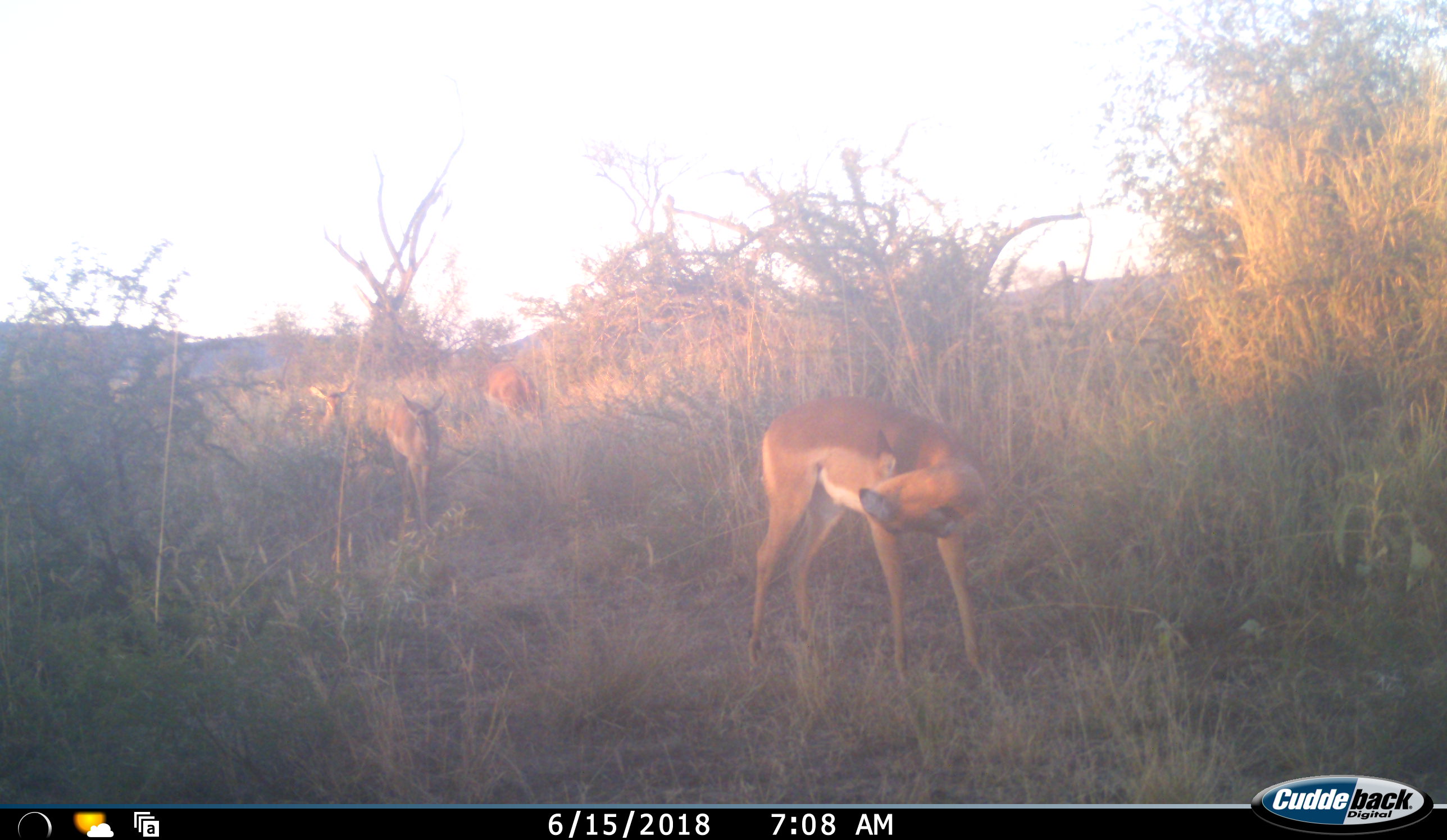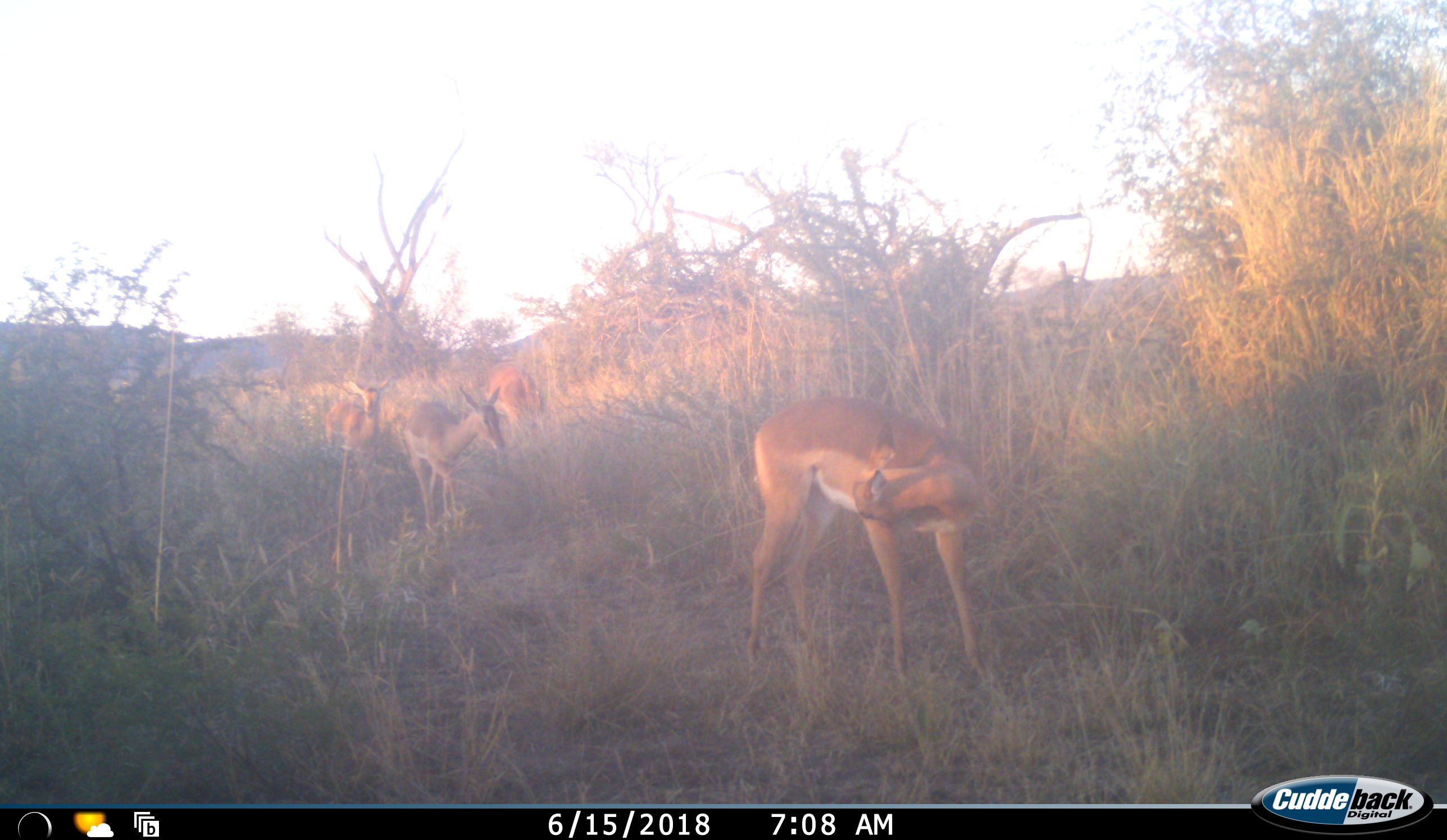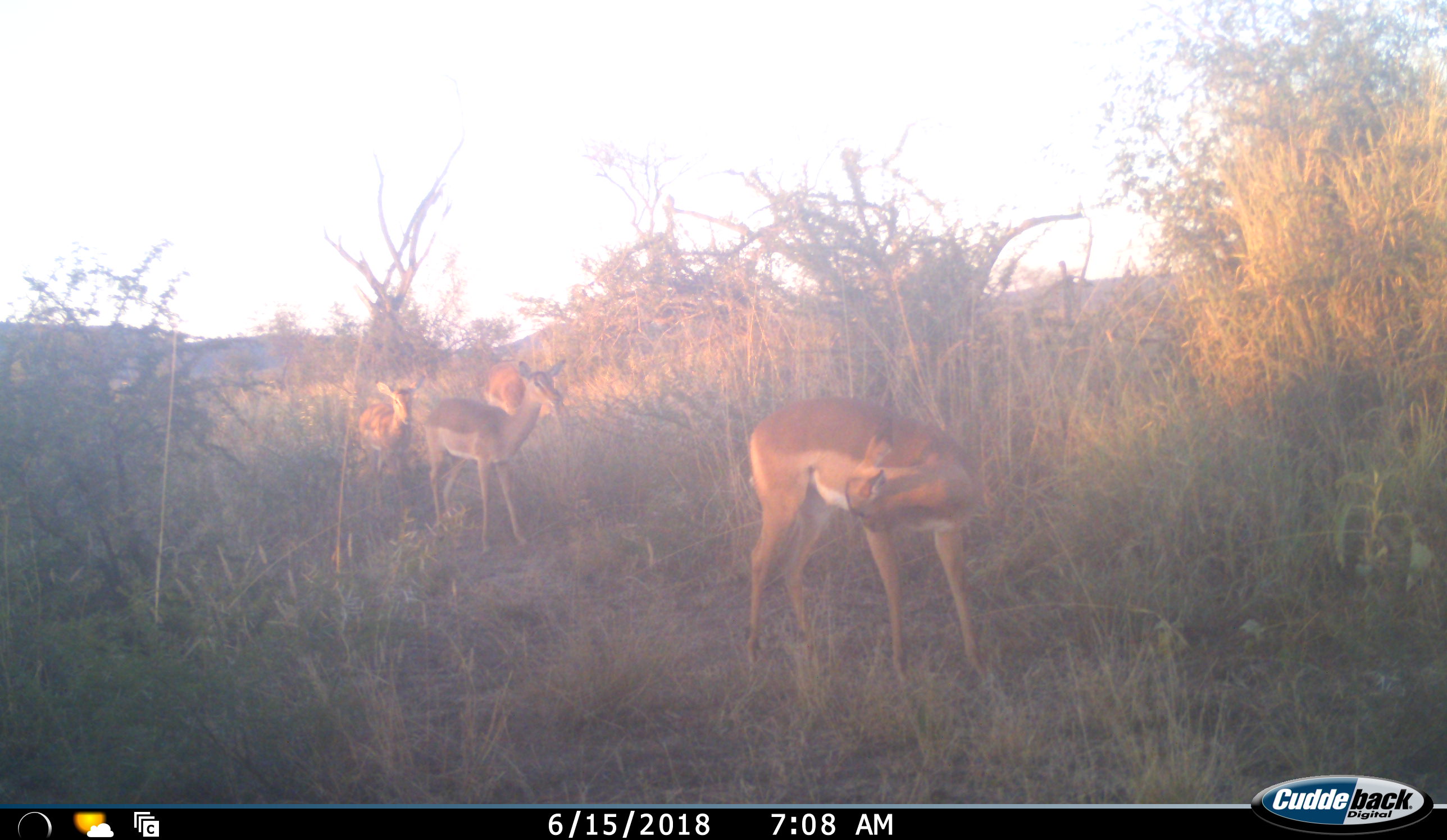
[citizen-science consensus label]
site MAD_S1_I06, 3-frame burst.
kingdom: Animalia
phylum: Chordata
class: Mammalia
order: Artiodactyla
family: Bovidae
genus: Aepyceros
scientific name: Aepyceros melampus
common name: impala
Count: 4.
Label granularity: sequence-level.